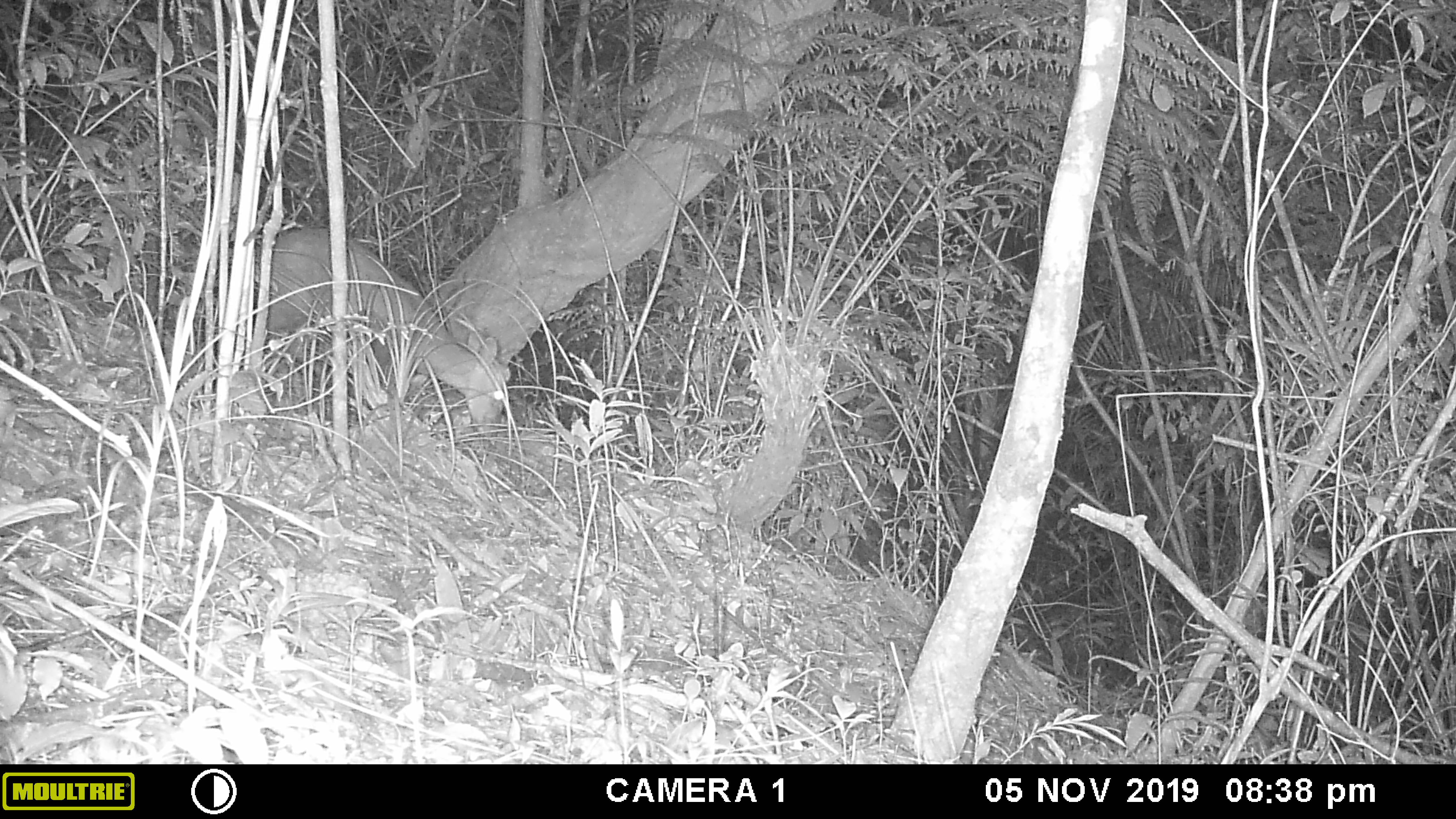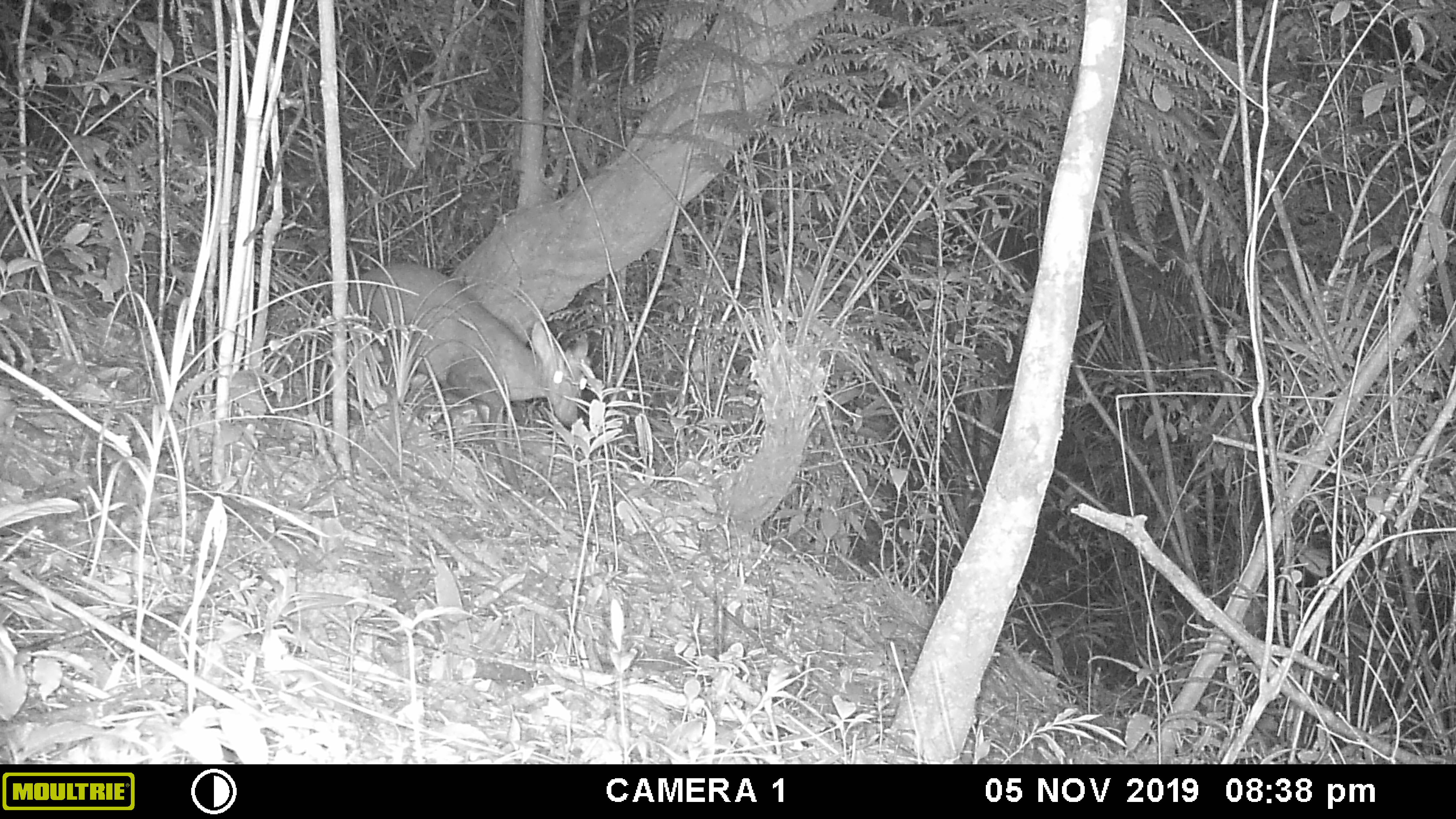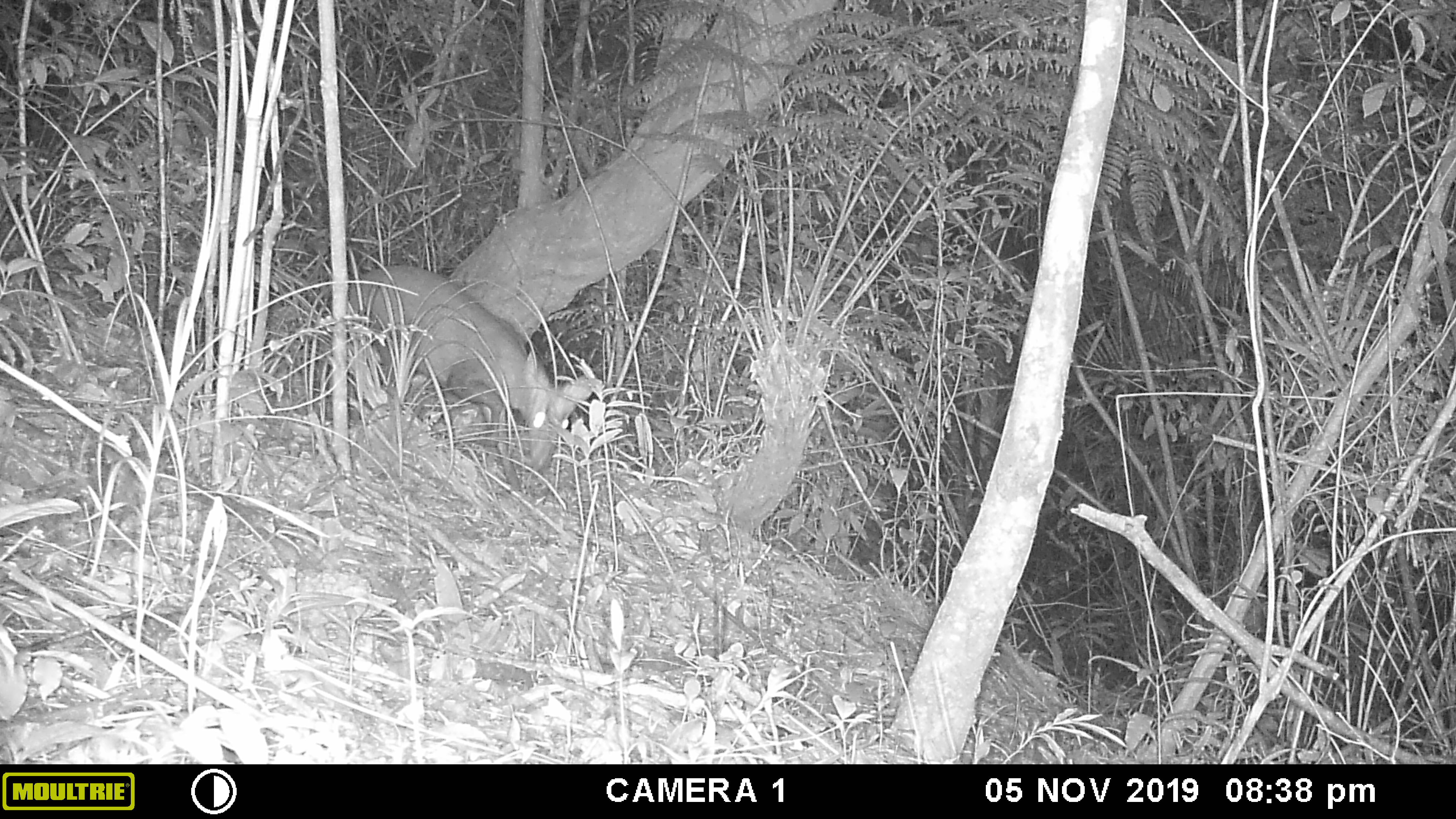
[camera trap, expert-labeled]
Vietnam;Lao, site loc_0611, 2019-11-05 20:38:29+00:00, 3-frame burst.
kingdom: Animalia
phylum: Chordata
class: Mammalia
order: Artiodactyla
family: Cervidae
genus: Muntiacus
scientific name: Muntiacus rooseveltorum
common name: roosevelt's muntjac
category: roosevelts muntjac group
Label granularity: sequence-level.